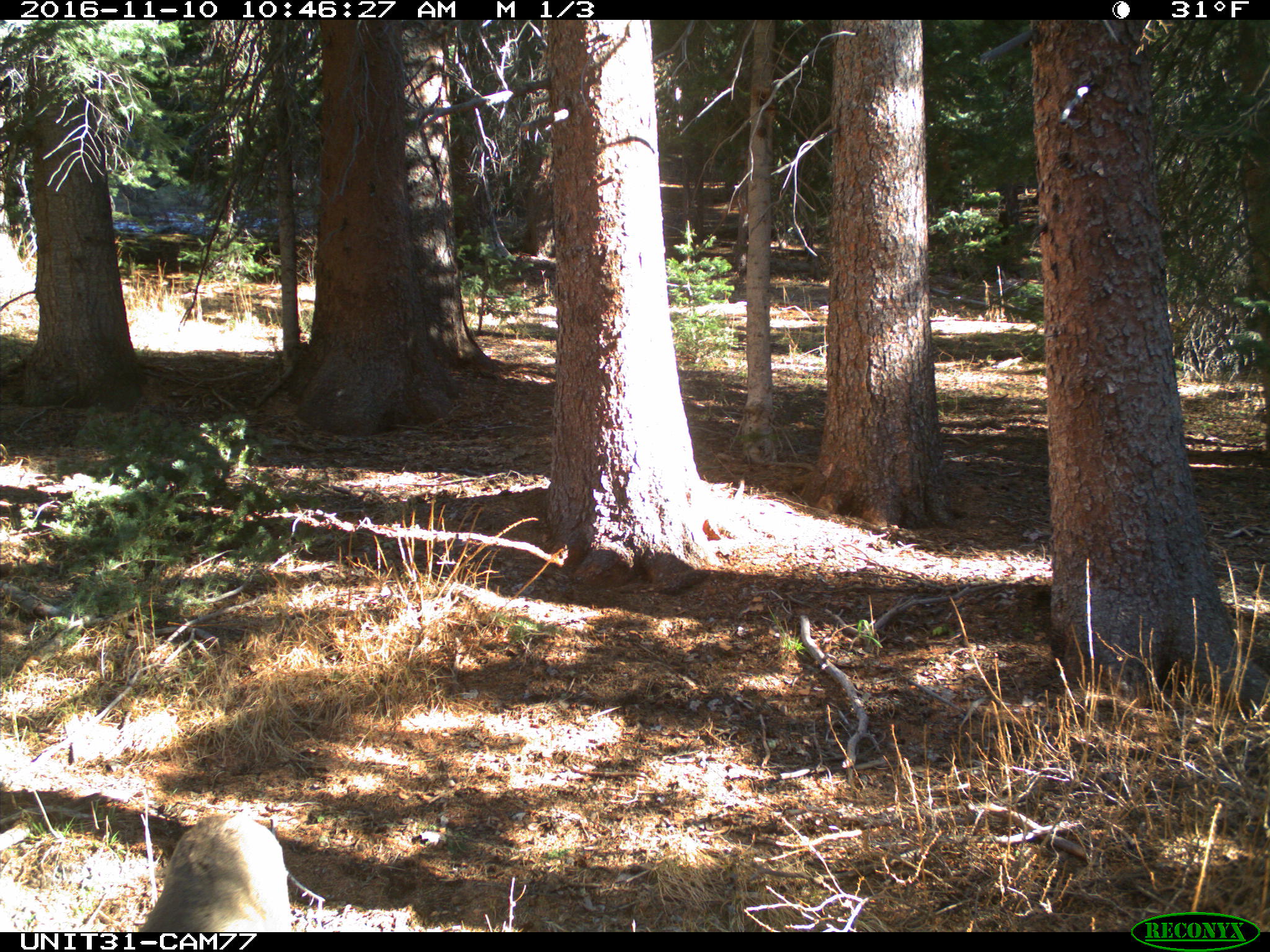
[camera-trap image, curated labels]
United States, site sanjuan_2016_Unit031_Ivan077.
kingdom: Animalia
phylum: Chordata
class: Mammalia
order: Artiodactyla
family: Cervidae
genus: Odocoileus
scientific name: Odocoileus hemionus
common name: mule deer